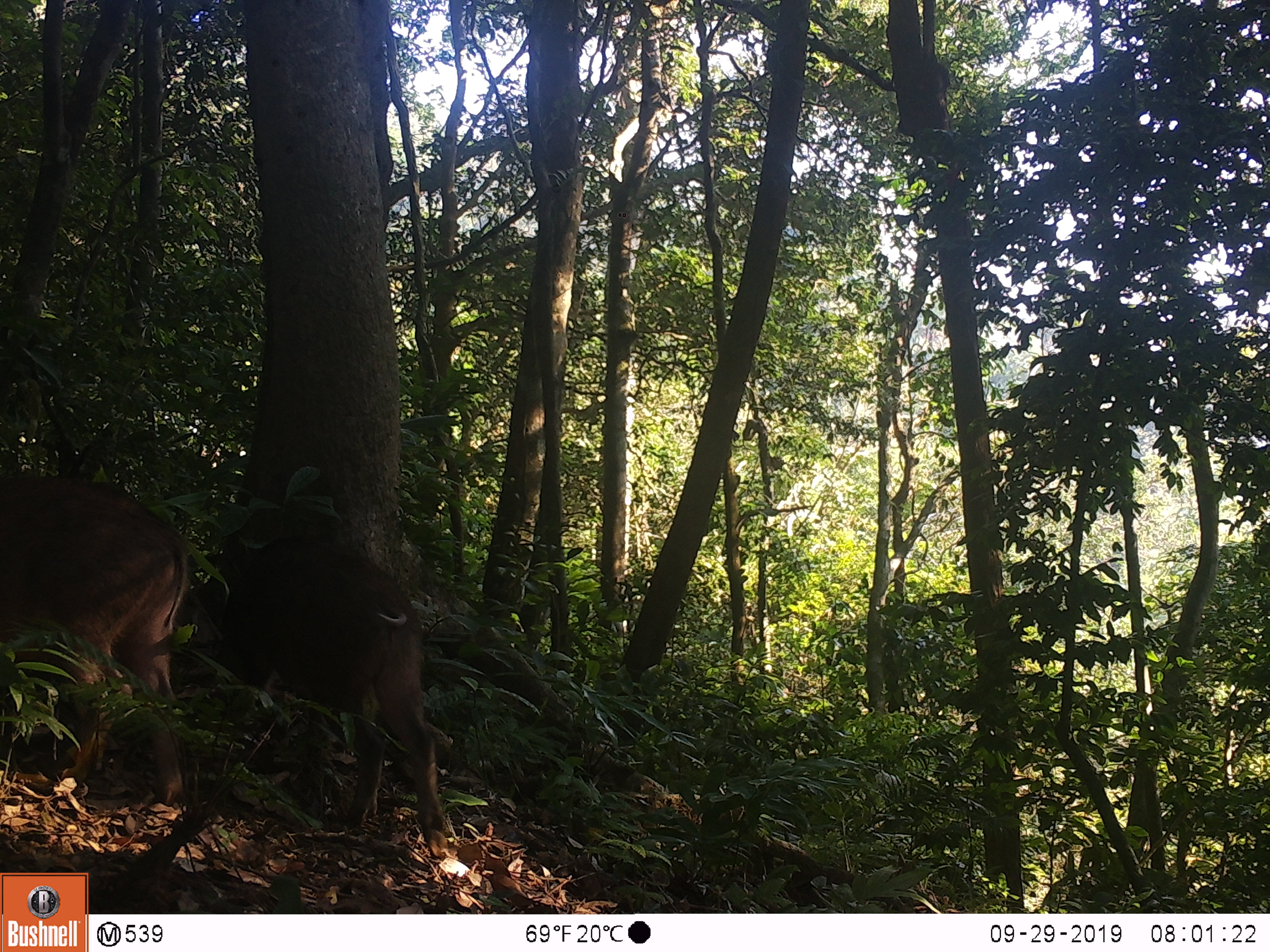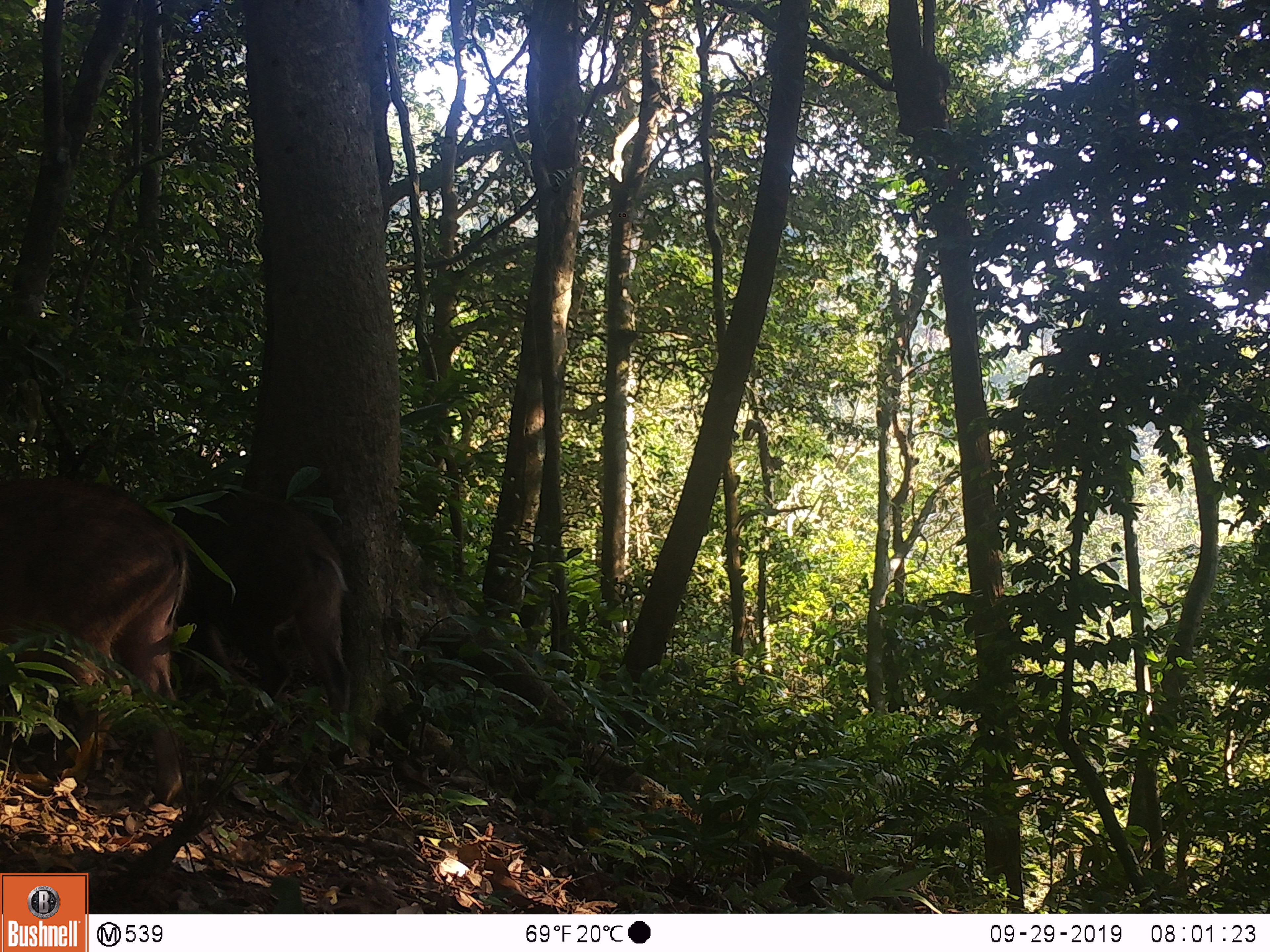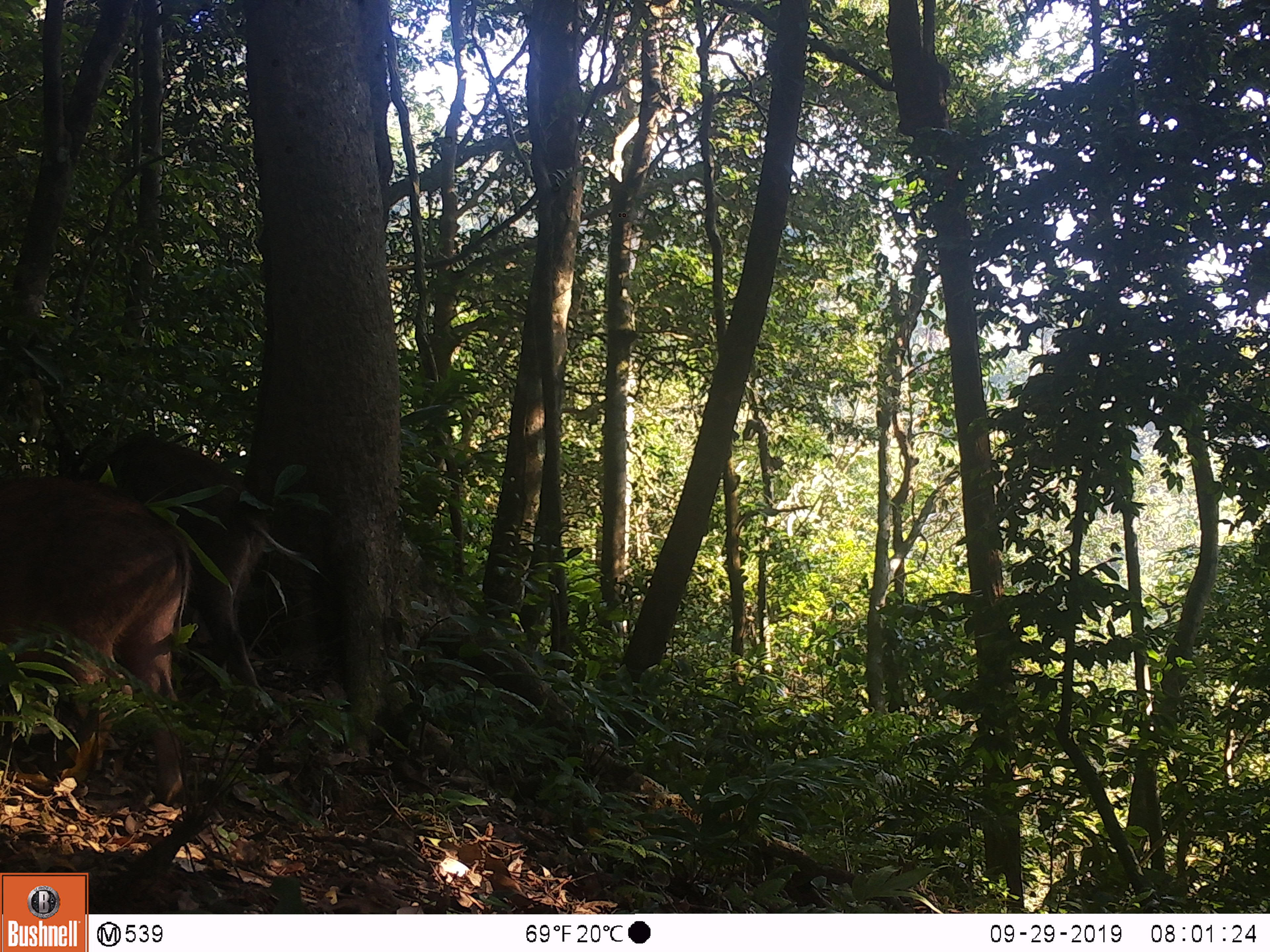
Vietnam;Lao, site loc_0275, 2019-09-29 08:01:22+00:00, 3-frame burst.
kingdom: Animalia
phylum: Chordata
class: Mammalia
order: Artiodactyla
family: Suidae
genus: Sus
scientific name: Sus scrofa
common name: eurasian wild pig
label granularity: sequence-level